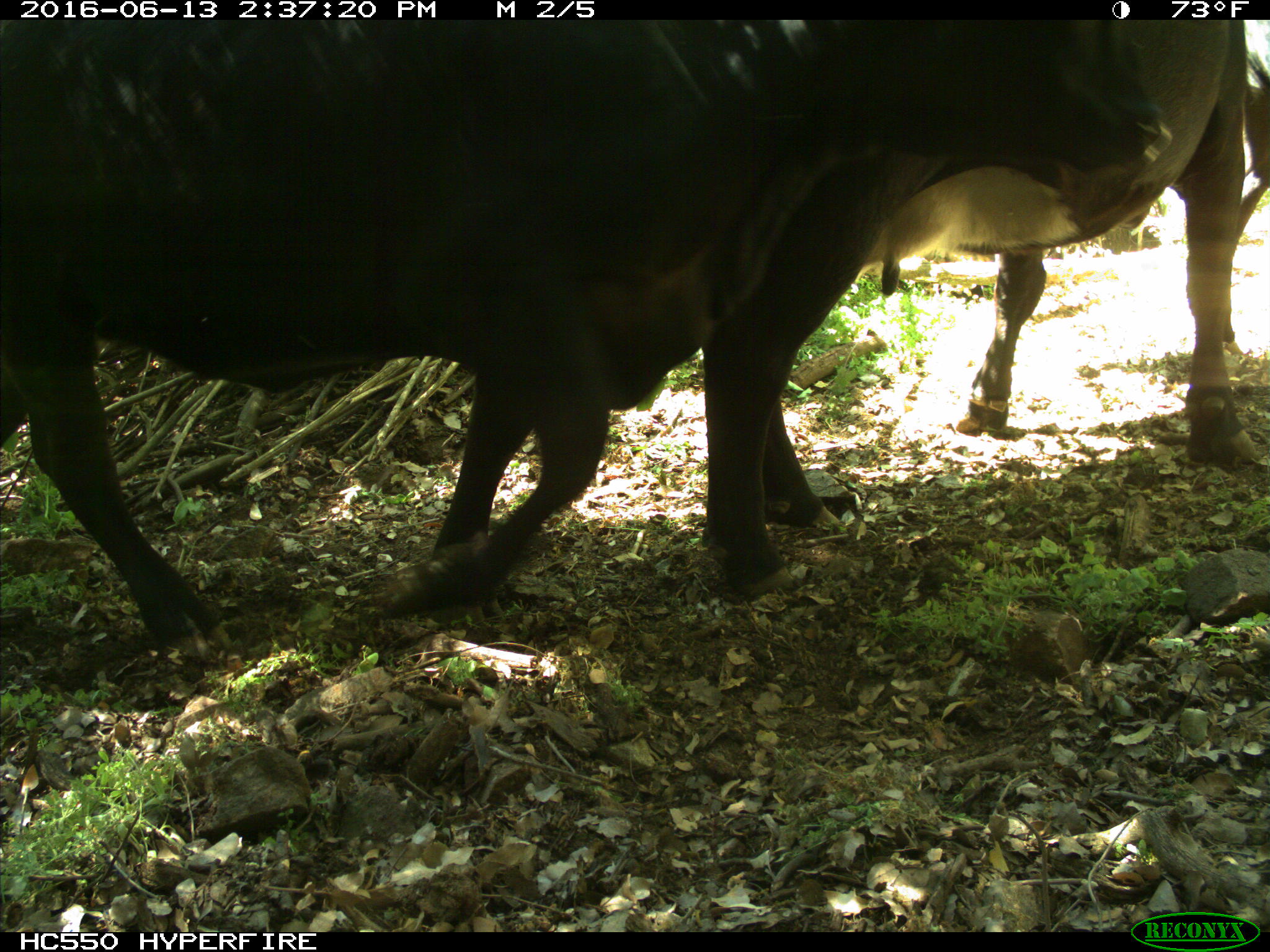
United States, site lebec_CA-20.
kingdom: Animalia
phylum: Chordata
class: Mammalia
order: Artiodactyla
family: Bovidae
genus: Bos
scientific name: Bos taurus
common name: domestic cow